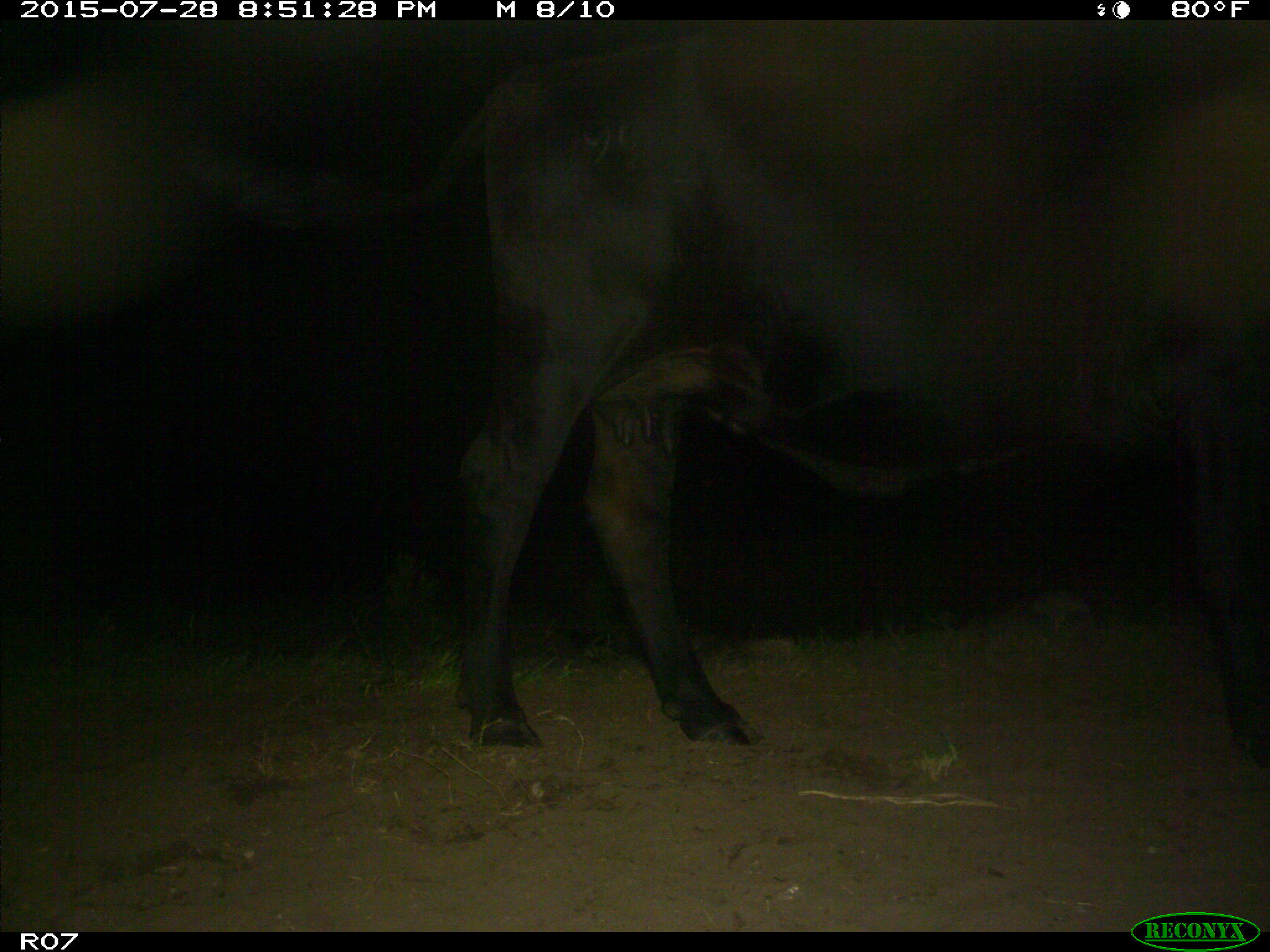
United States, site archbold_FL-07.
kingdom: Animalia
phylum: Chordata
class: Mammalia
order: Artiodactyla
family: Bovidae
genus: Bos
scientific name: Bos taurus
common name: domestic cow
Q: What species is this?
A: Bos taurus (domestic cow).